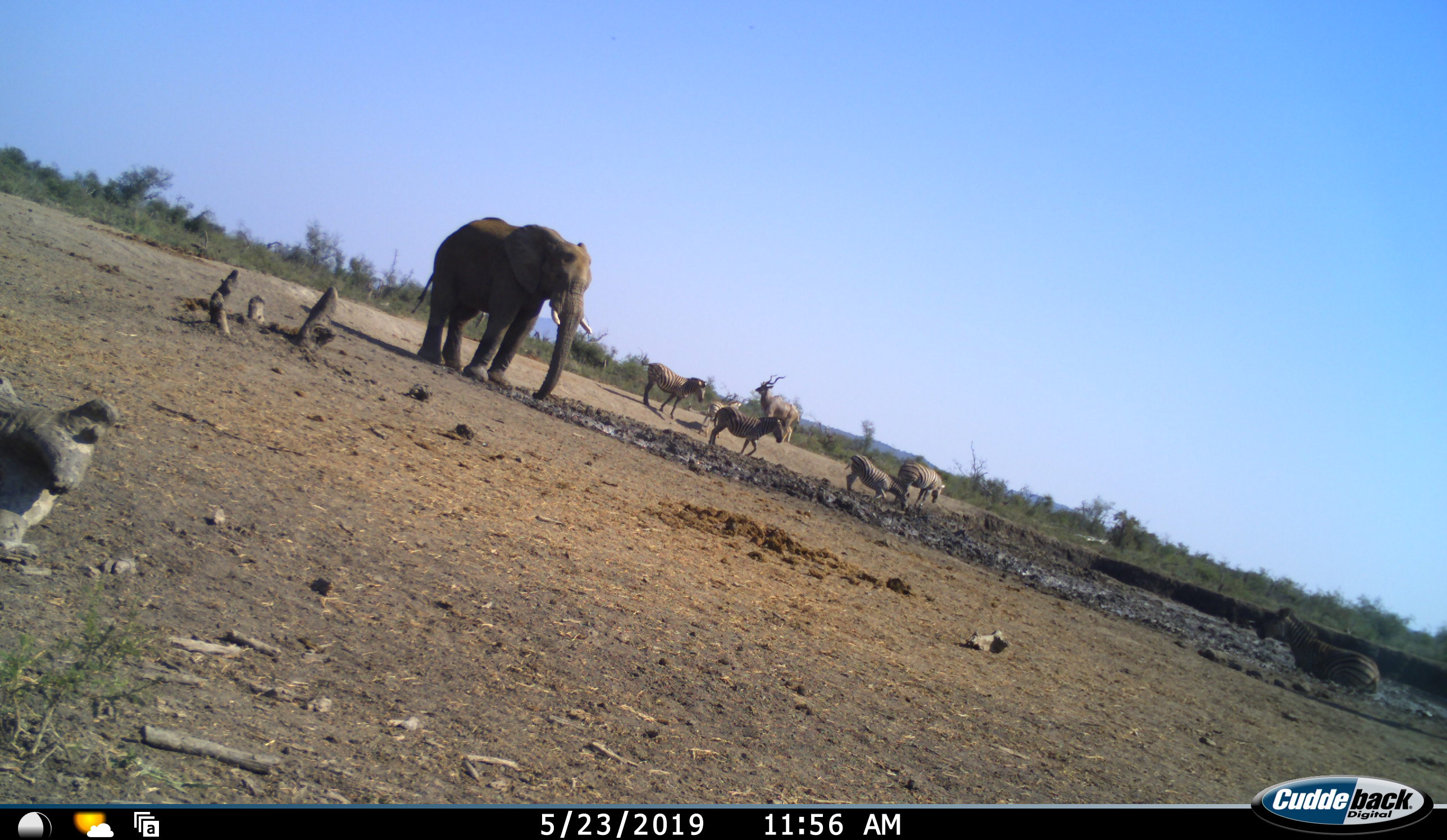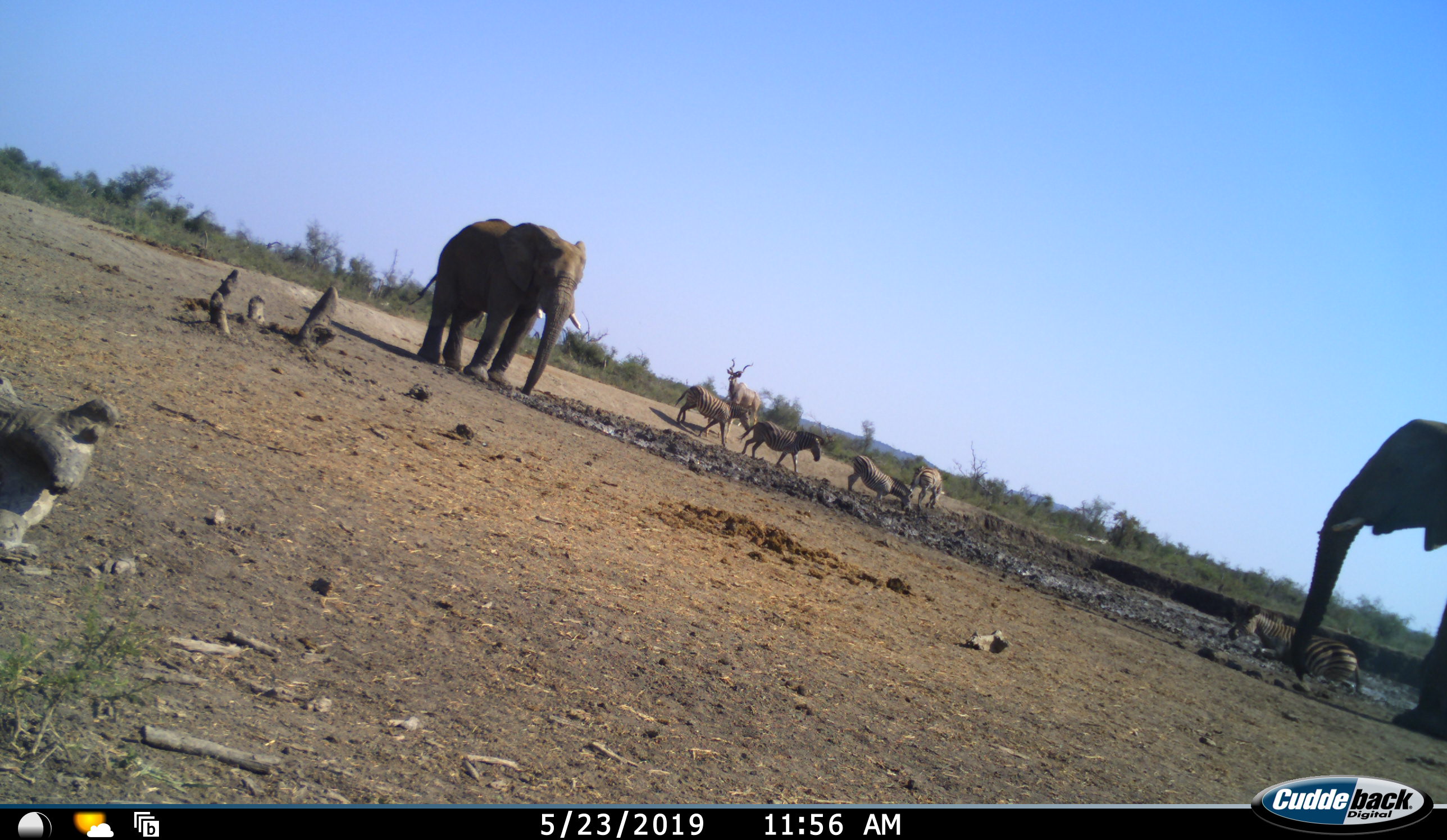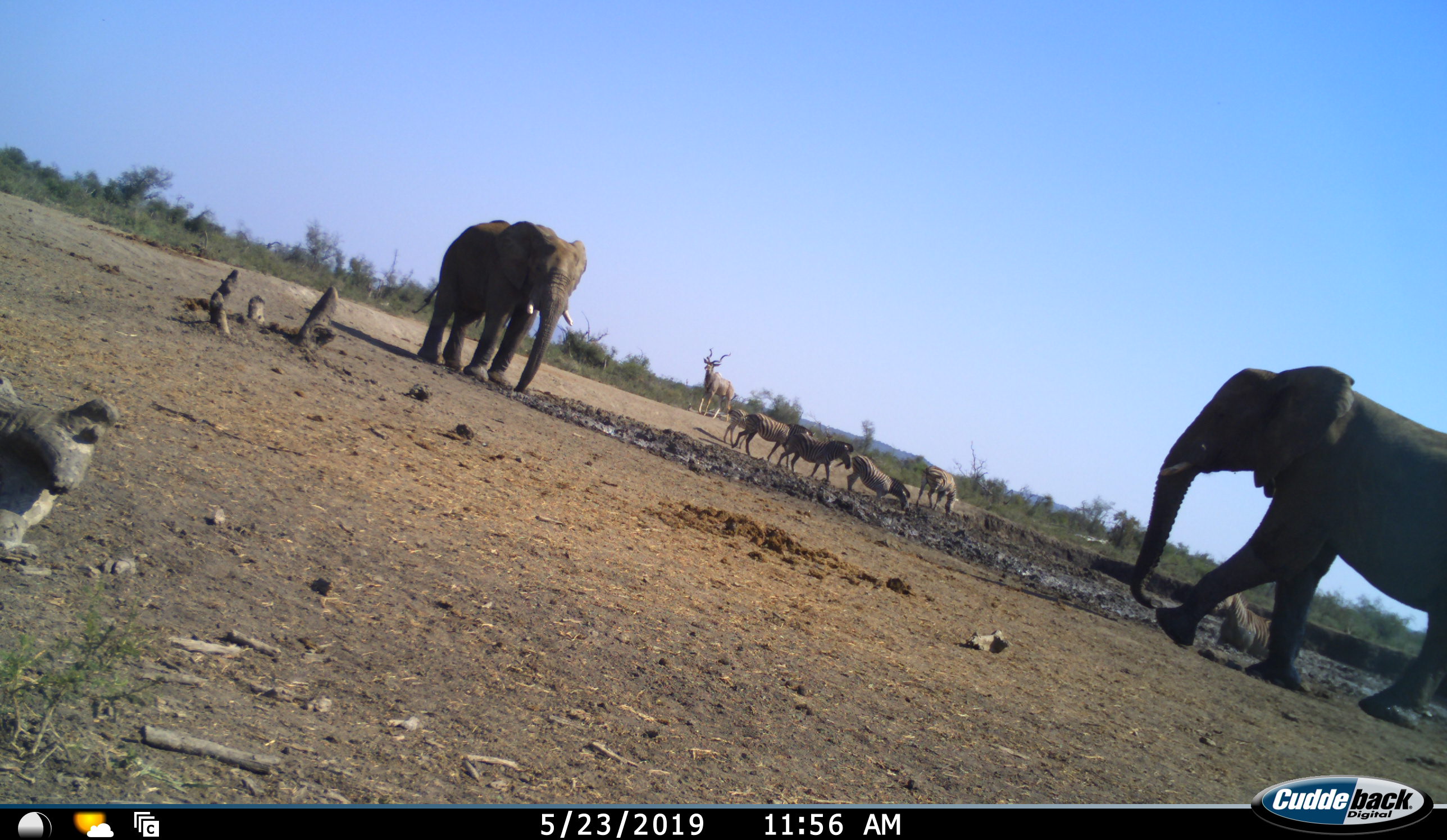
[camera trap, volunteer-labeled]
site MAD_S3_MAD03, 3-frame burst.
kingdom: Animalia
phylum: Chordata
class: Mammalia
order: Proboscidea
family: Elephantidae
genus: Loxodonta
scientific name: Loxodonta africana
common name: african bush elephant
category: elephant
Elephant (african bush elephant) (Loxodonta africana), count 2. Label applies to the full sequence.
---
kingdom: Animalia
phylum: Chordata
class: Mammalia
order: Artiodactyla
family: Bovidae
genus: Tragelaphus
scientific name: Tragelaphus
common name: kudu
Kudu (Tragelaphus), count 1. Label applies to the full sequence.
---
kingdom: Animalia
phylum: Chordata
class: Mammalia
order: Perissodactyla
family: Equidae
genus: Equus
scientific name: Equus quagga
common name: plains zebra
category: zebraplains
Zebraplains (plains zebra) (Equus quagga), count 6. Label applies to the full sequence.